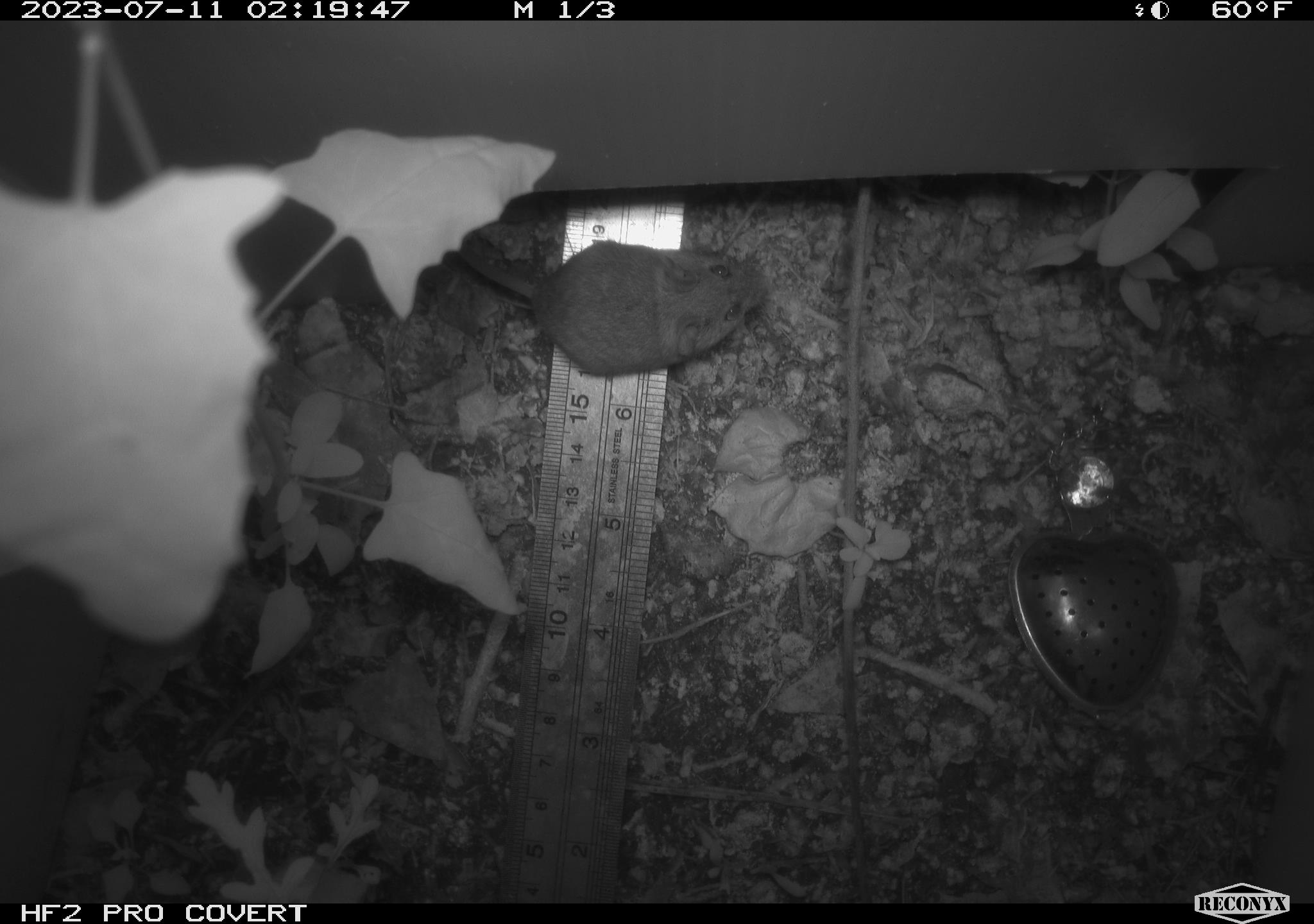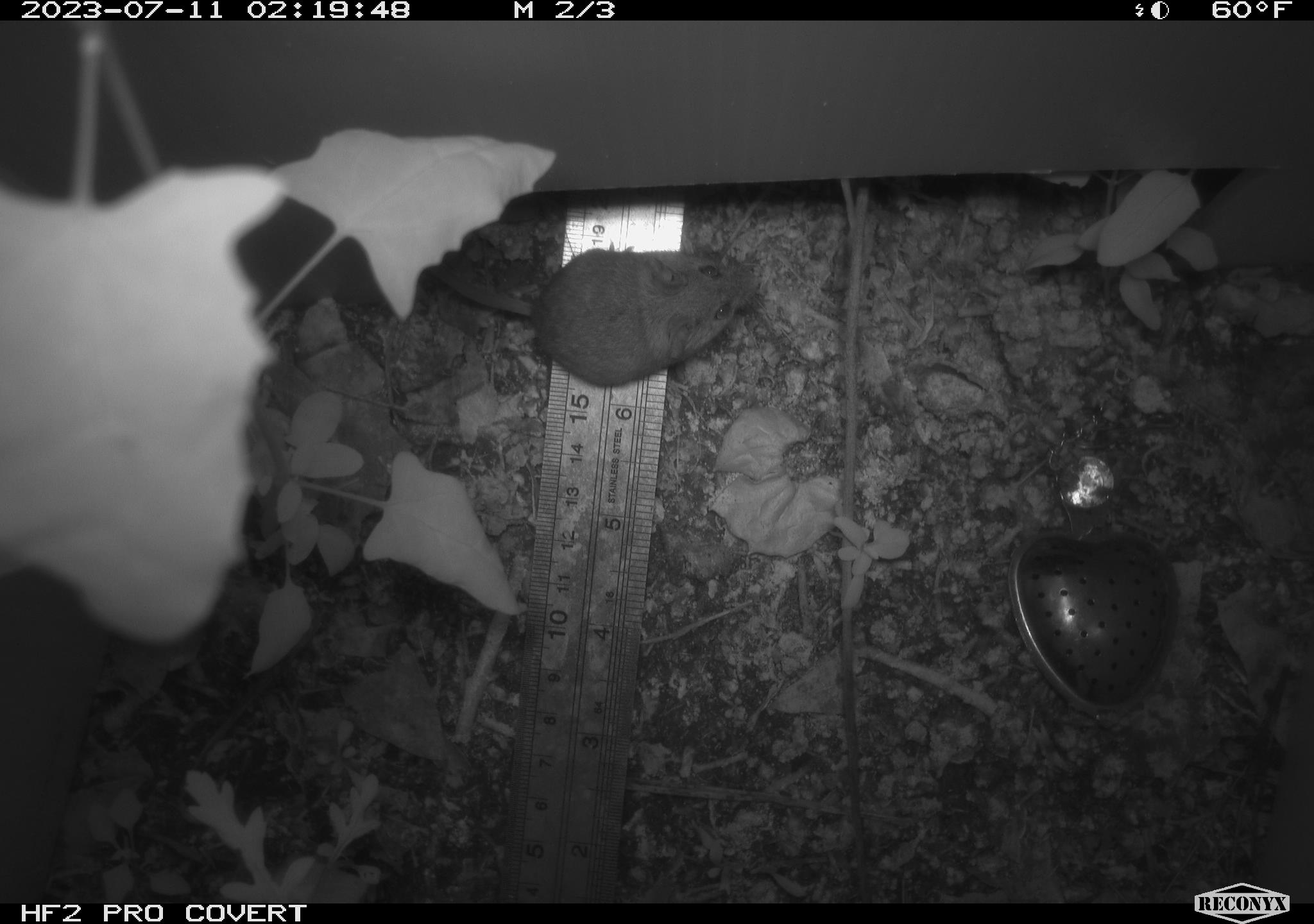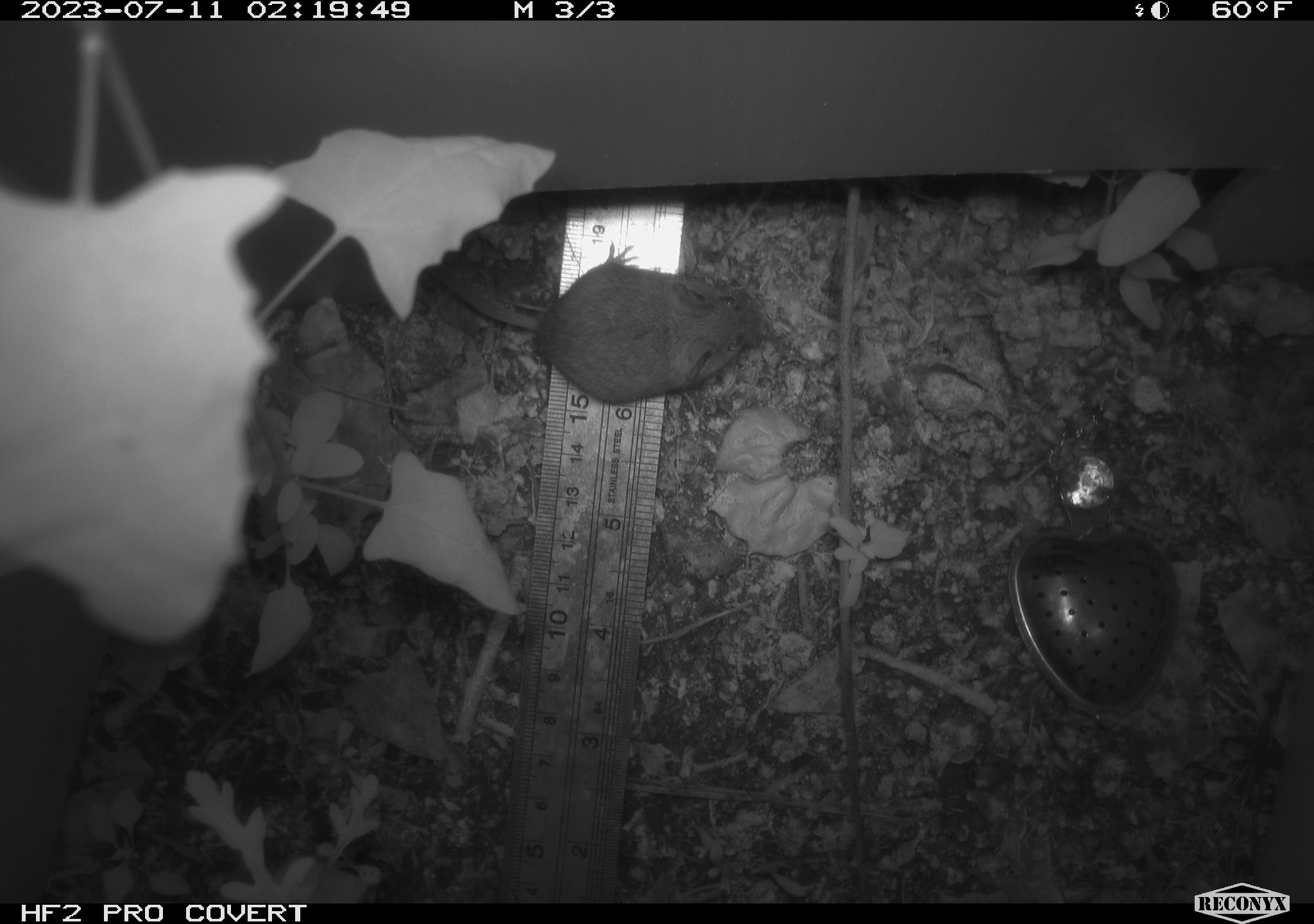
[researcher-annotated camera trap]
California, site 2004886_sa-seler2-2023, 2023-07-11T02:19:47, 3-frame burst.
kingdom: Animalia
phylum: Chordata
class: Mammalia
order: Rodentia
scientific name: Rodentia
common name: mouse species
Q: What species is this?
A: Mouse species (Rodentia).